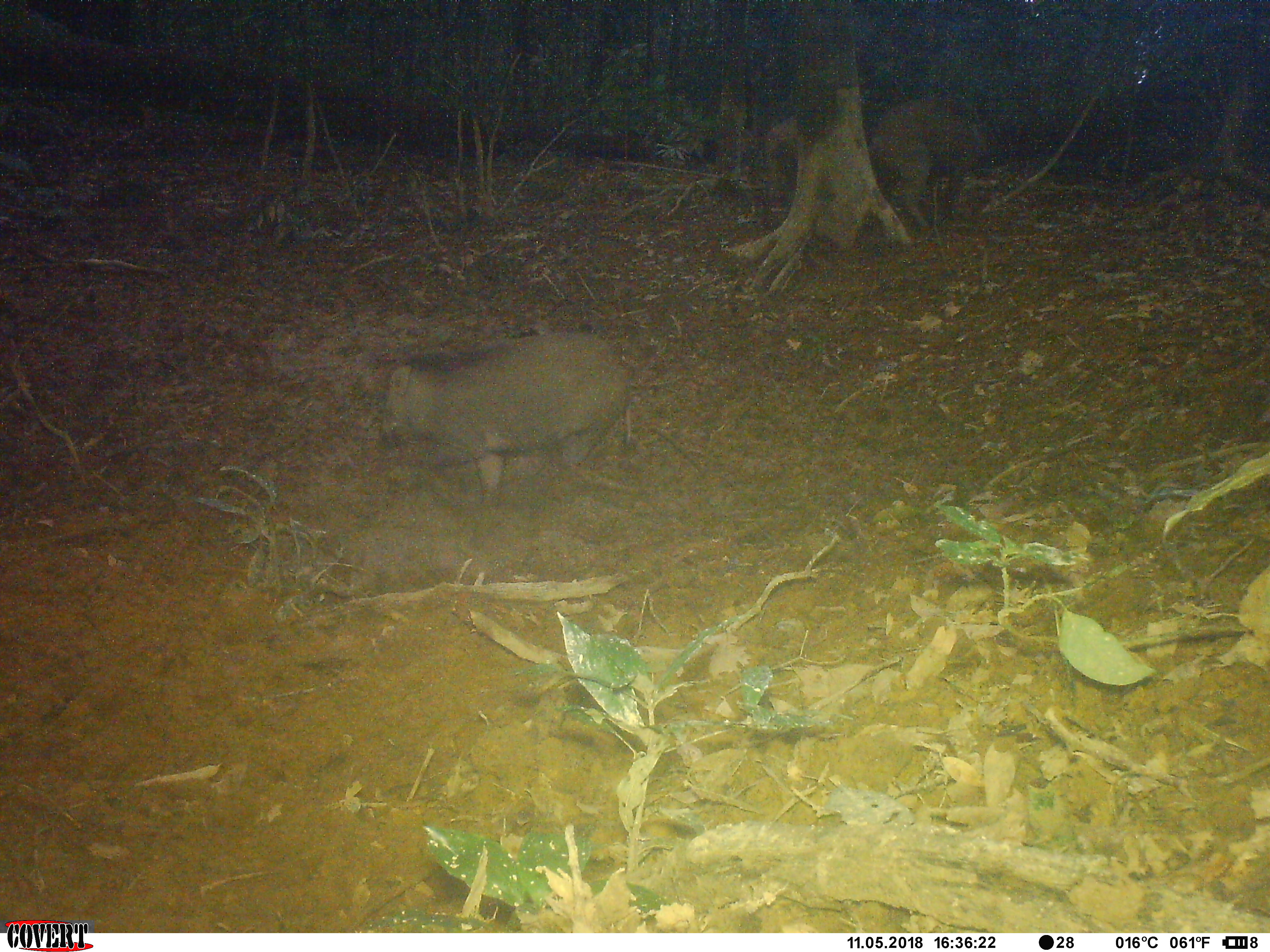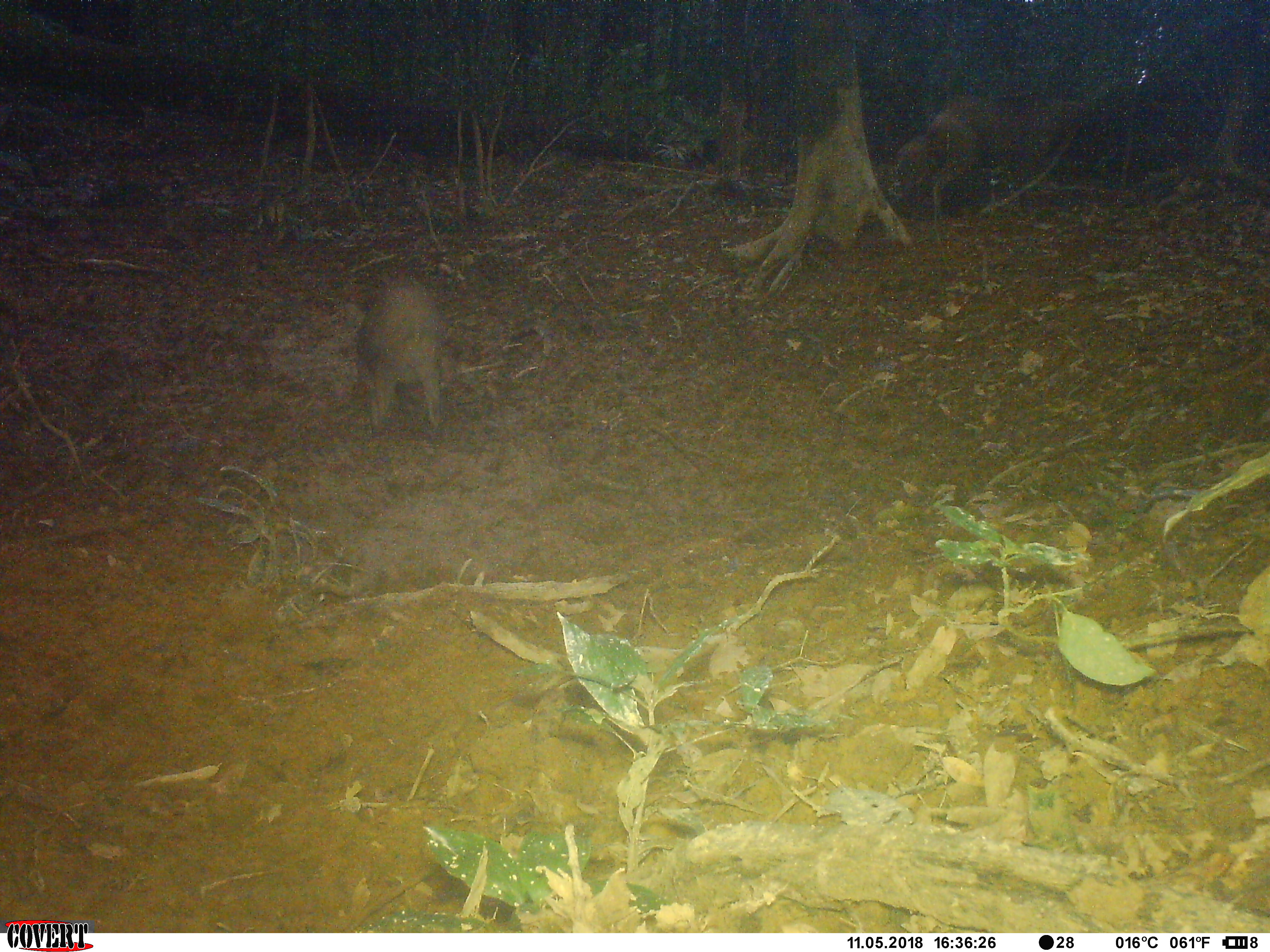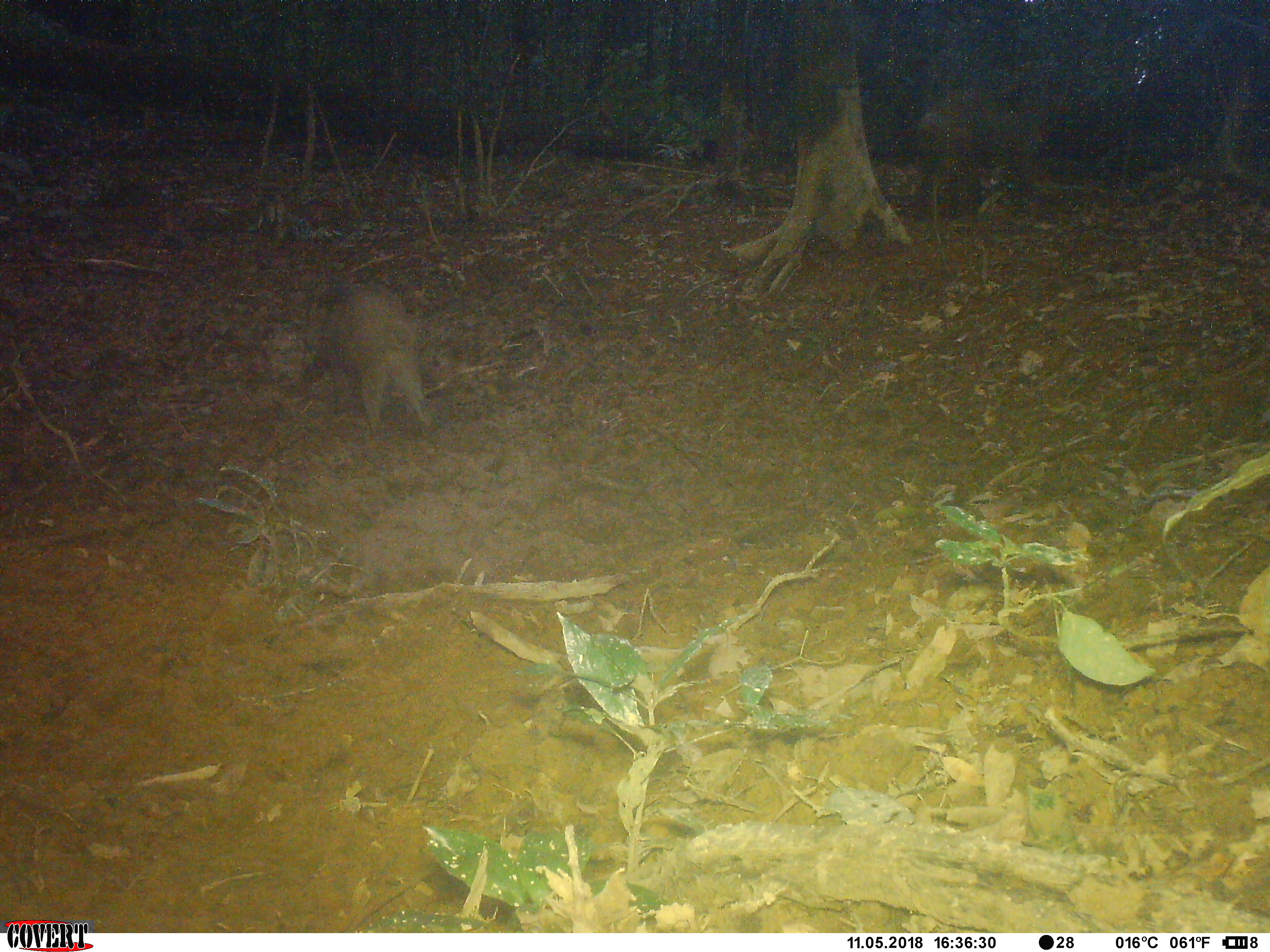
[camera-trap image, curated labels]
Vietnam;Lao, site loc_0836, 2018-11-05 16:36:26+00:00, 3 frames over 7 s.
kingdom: Animalia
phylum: Chordata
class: Mammalia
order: Artiodactyla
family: Suidae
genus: Sus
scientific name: Sus scrofa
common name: eurasian wild pig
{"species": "eurasian wild pig (Sus scrofa)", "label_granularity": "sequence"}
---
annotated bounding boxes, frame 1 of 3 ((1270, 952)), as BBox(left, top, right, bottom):
eurasian wild pig: BBox(352, 329, 637, 510); BBox(863, 95, 991, 227); BBox(760, 117, 805, 217)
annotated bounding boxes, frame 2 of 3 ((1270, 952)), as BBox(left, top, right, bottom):
eurasian wild pig: BBox(357, 275, 443, 434)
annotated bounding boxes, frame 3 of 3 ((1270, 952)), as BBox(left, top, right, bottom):
eurasian wild pig: BBox(293, 280, 433, 432)